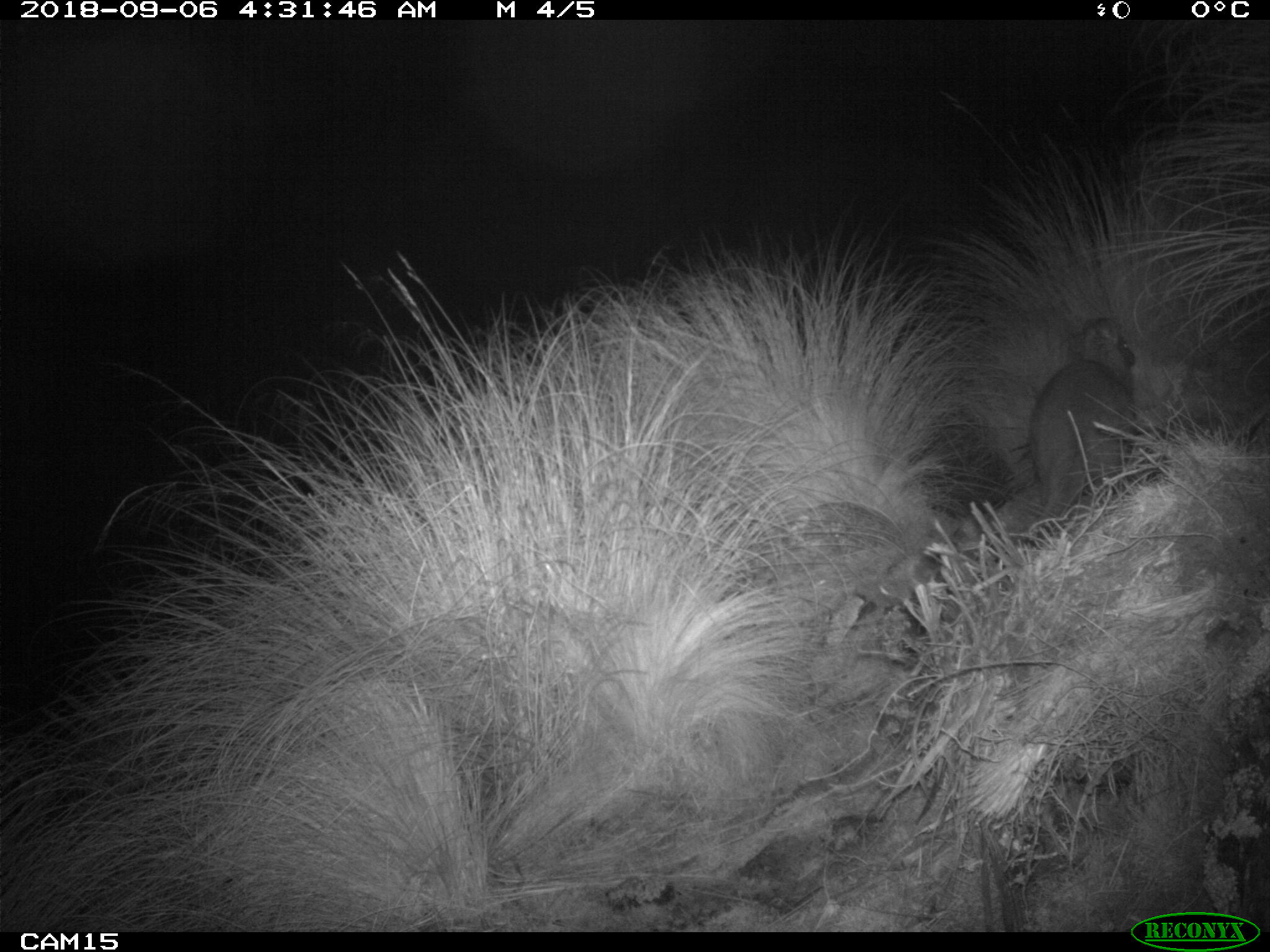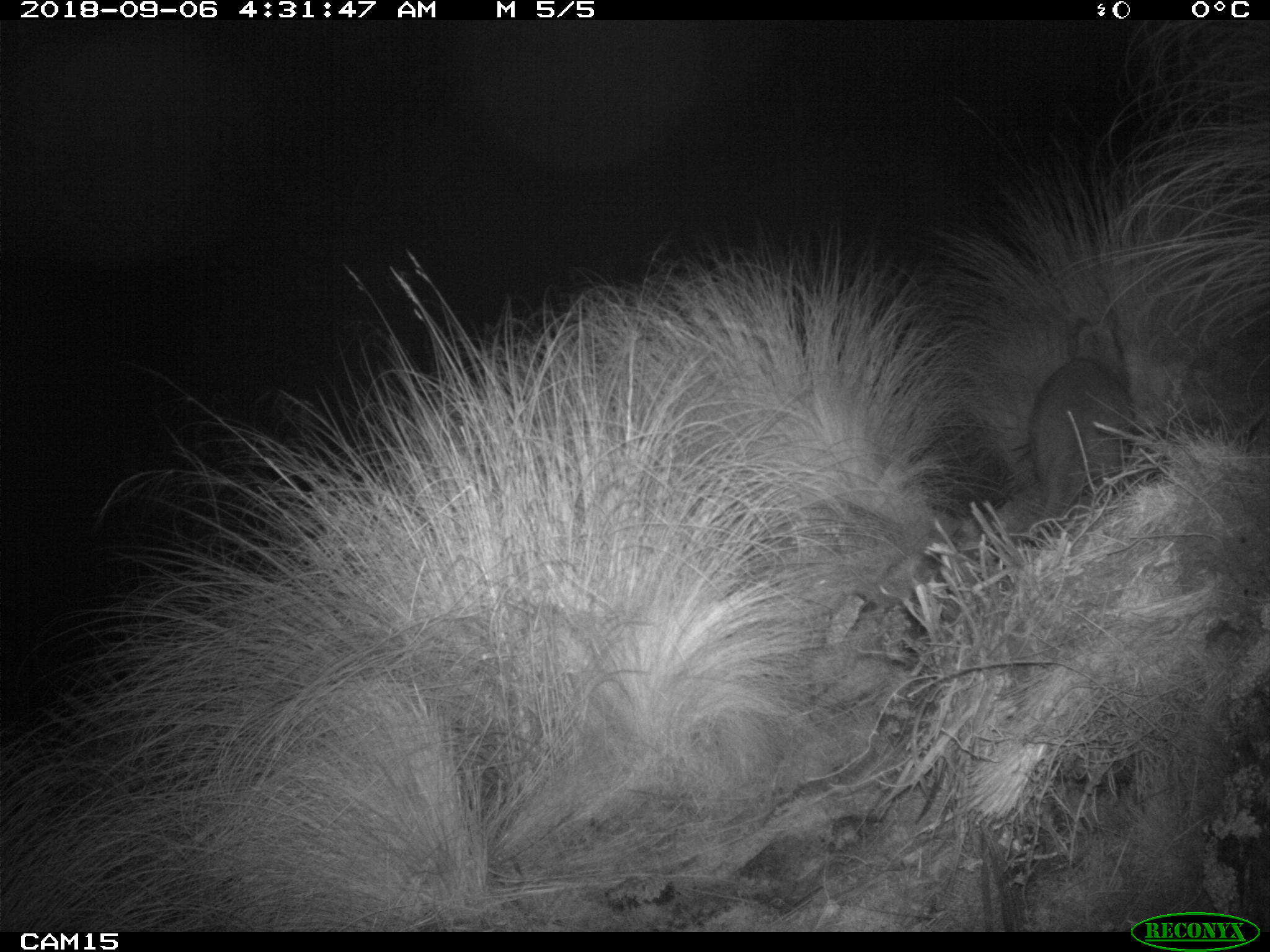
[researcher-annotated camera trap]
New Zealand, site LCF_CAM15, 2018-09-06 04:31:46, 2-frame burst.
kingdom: Animalia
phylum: Chordata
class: Mammalia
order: Diprotodontia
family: Macropodidae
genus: Notamacropus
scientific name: Notamacropus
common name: wallaby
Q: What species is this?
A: Wallaby (Notamacropus).